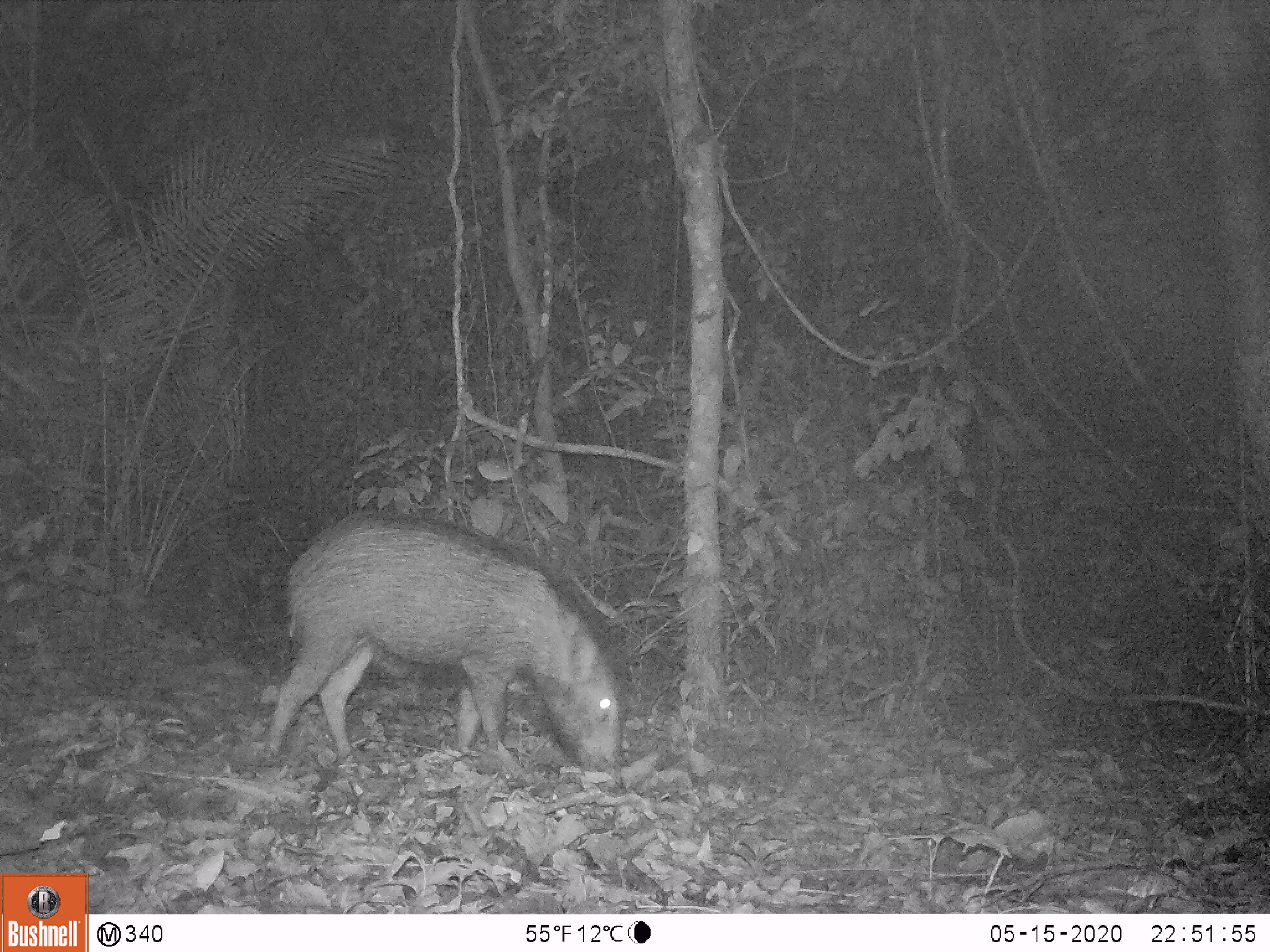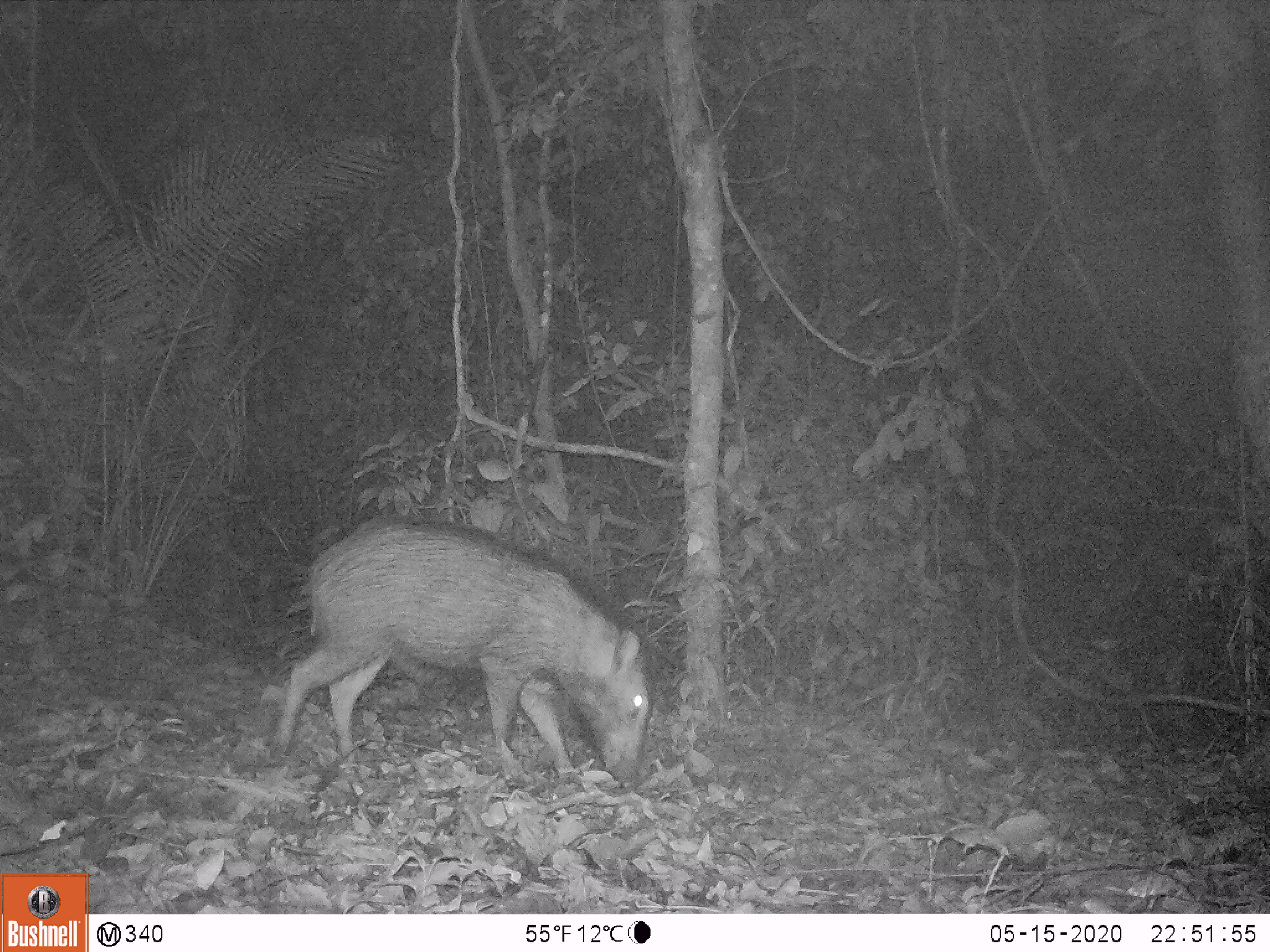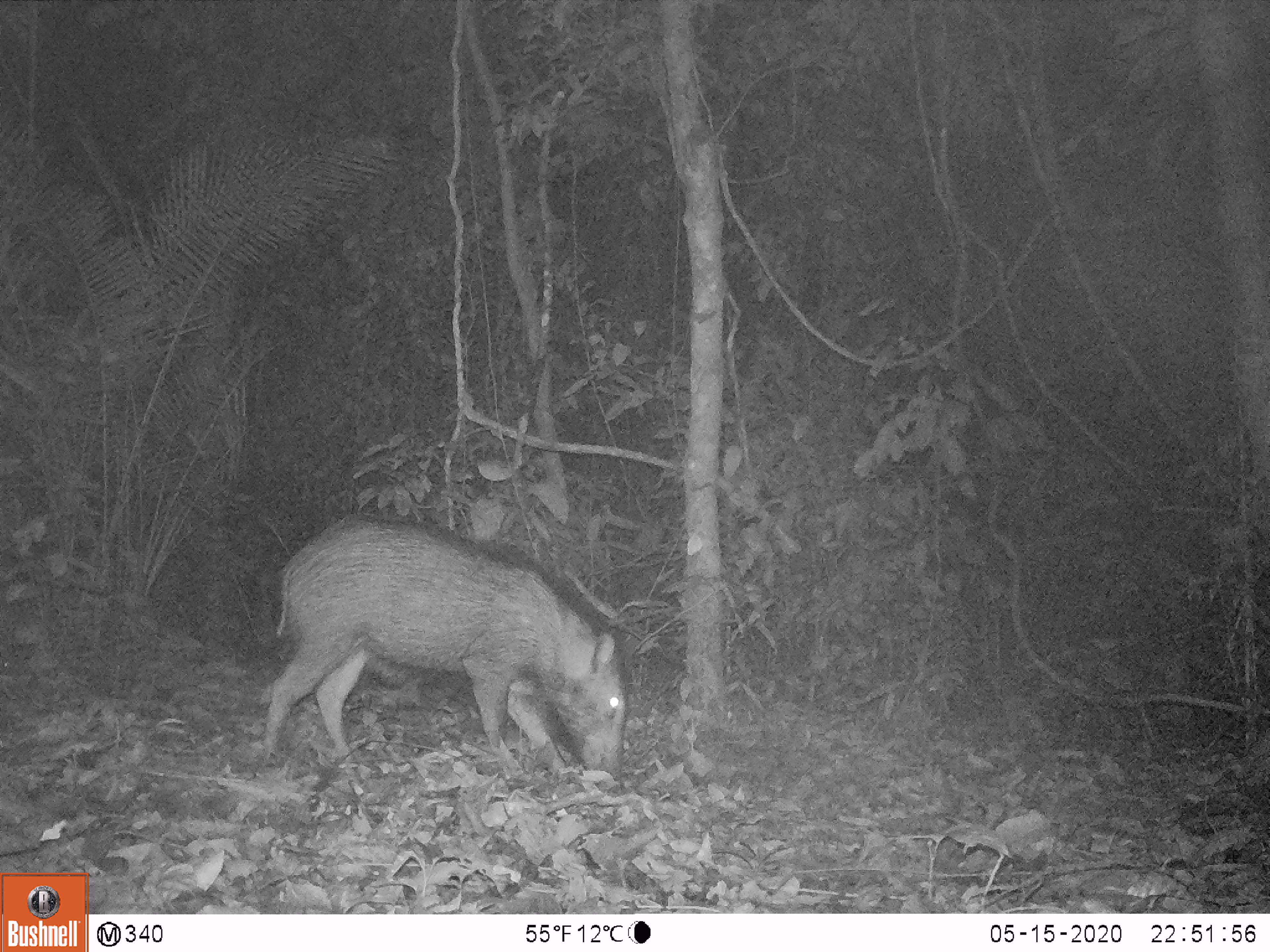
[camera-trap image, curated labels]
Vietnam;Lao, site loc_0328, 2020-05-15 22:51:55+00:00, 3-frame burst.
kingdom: Animalia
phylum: Chordata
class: Mammalia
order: Artiodactyla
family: Suidae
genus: Sus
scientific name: Sus scrofa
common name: eurasian wild pig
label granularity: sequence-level